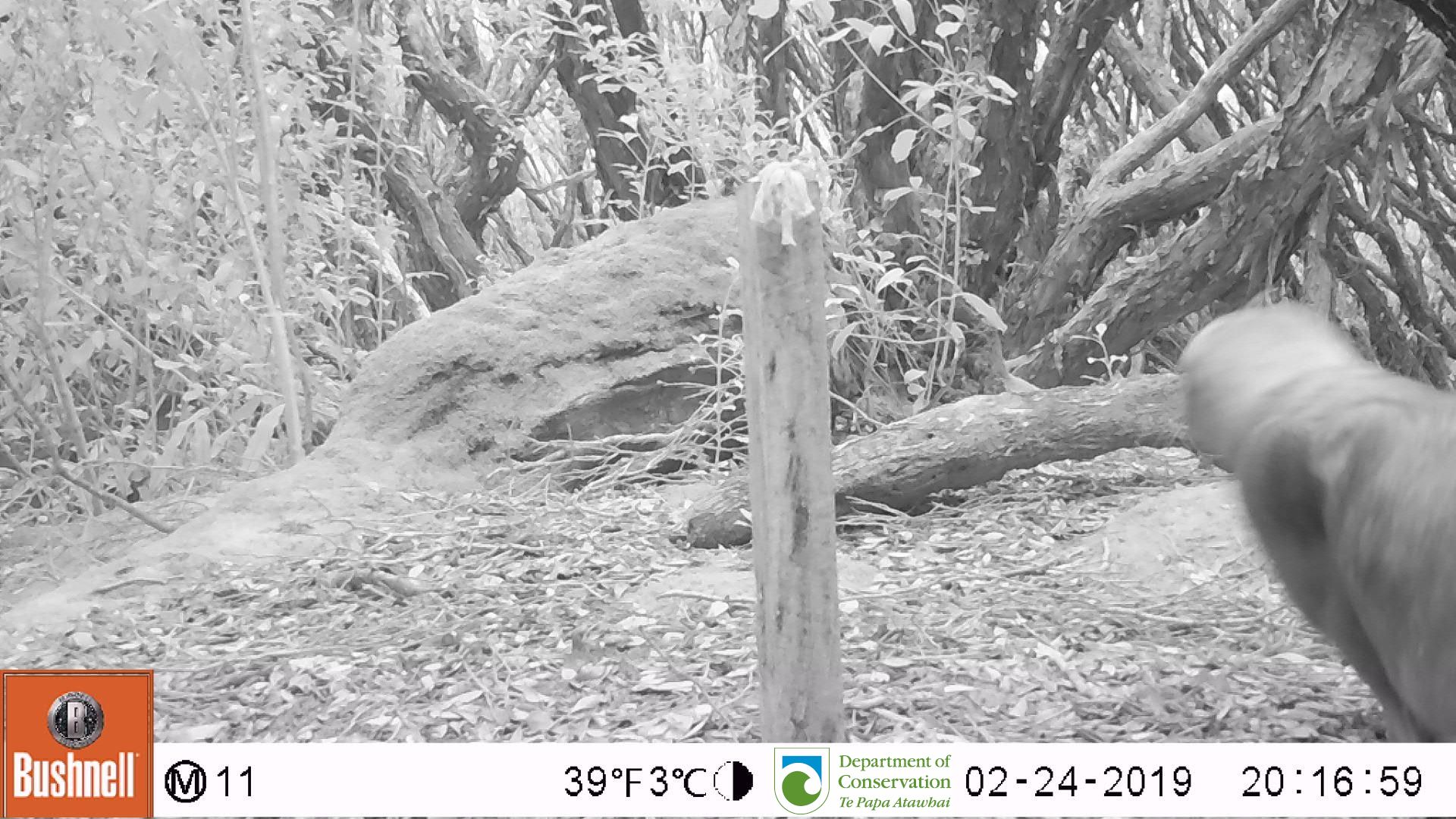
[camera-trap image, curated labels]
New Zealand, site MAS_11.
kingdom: Animalia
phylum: Chordata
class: Mammalia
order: Carnivora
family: Otariidae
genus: Phocarctos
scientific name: Phocarctos hookeri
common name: new zealand sea lion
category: sealion